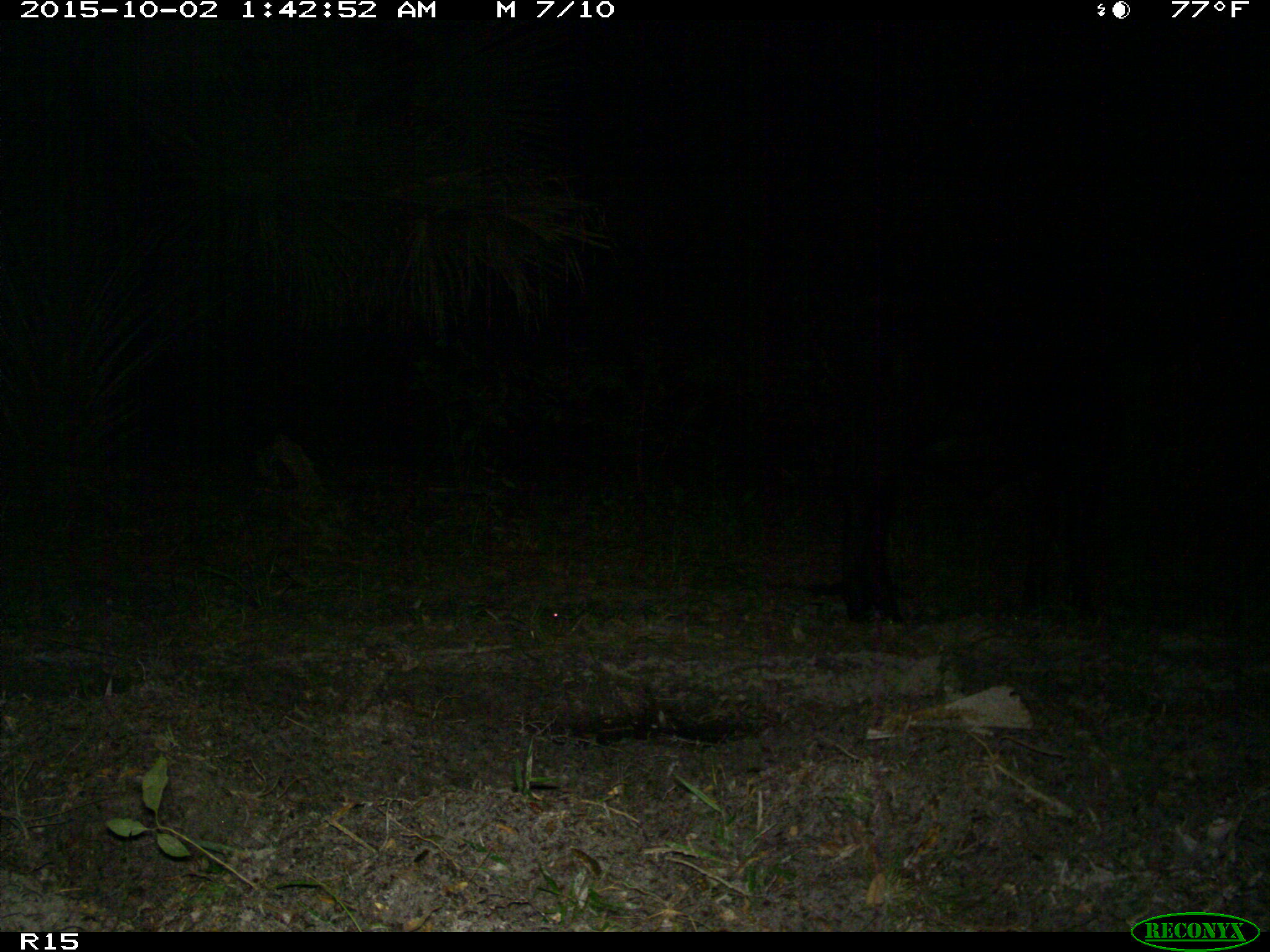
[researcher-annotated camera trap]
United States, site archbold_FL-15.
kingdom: Animalia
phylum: Chordata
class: Mammalia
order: Artiodactyla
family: Bovidae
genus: Bos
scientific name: Bos taurus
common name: domestic cow